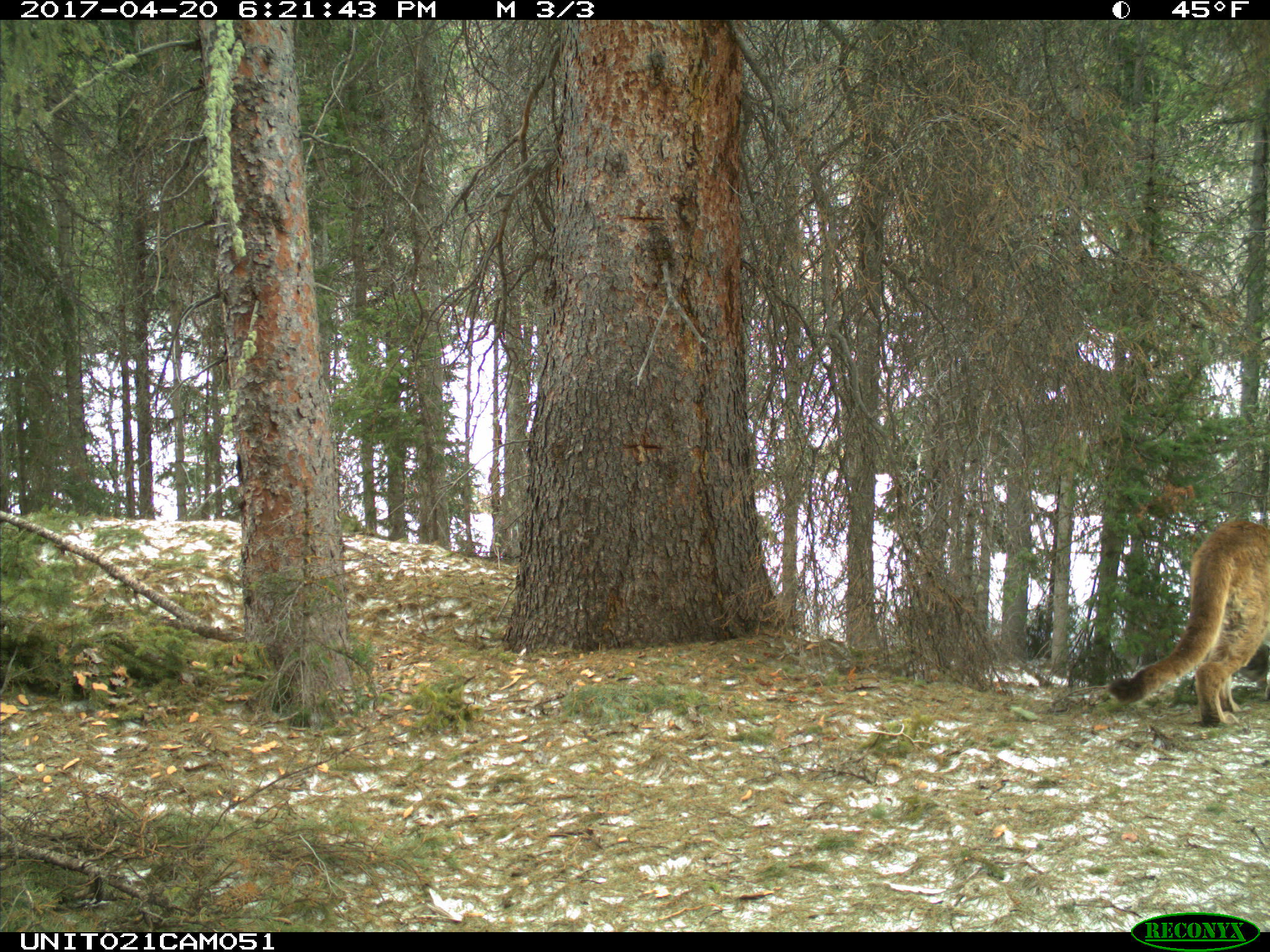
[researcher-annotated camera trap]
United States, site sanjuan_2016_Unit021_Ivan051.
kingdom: Animalia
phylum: Chordata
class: Mammalia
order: Carnivora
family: Felidae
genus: Puma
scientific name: Puma concolor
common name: mountain lion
Puma concolor (mountain lion).